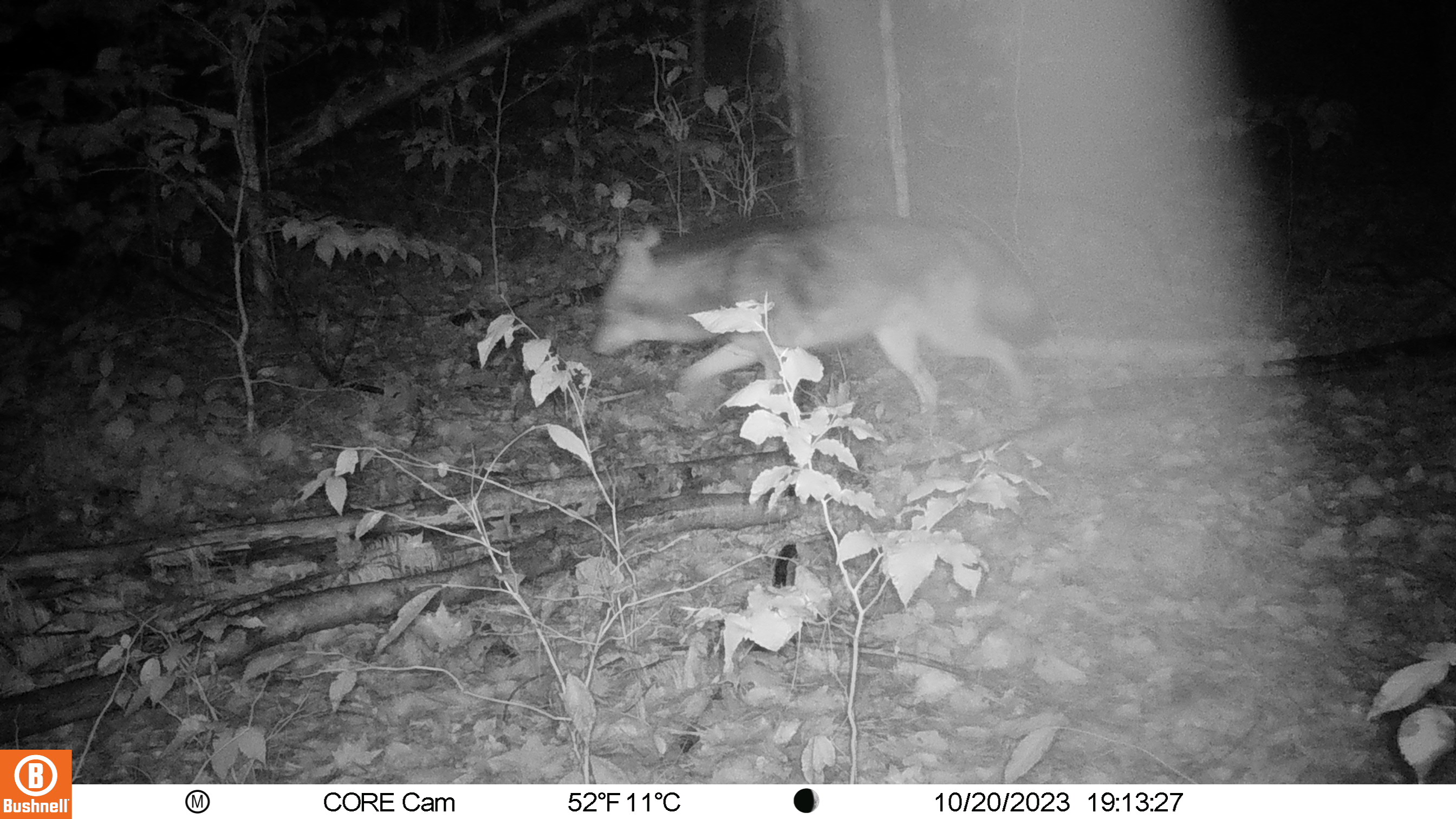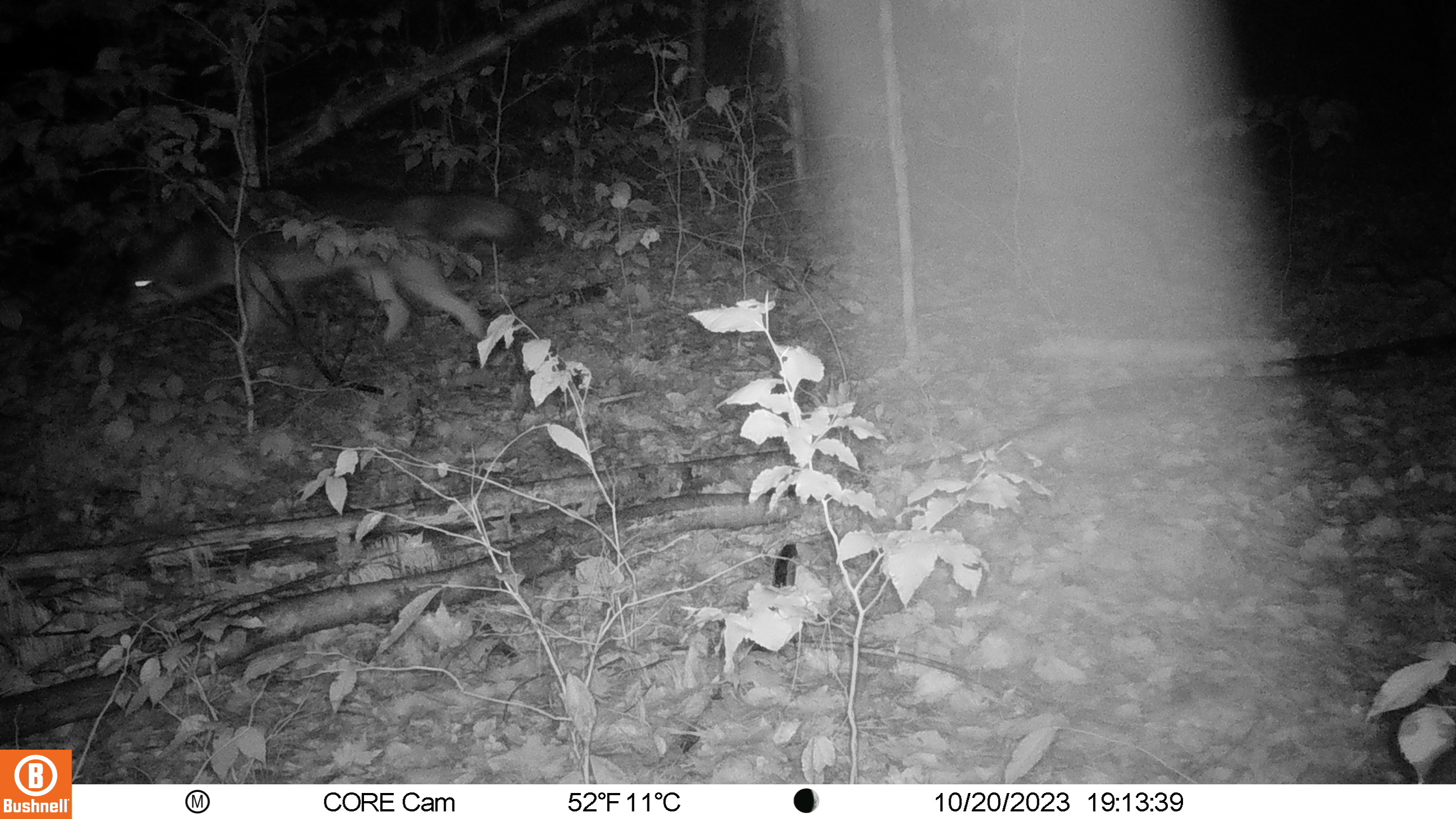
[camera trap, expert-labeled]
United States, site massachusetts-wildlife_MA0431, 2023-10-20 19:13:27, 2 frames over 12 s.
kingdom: Animalia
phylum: Chordata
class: Mammalia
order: Carnivora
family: Canidae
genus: Canis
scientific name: Canis latrans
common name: coyote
Coyote (Canis latrans).